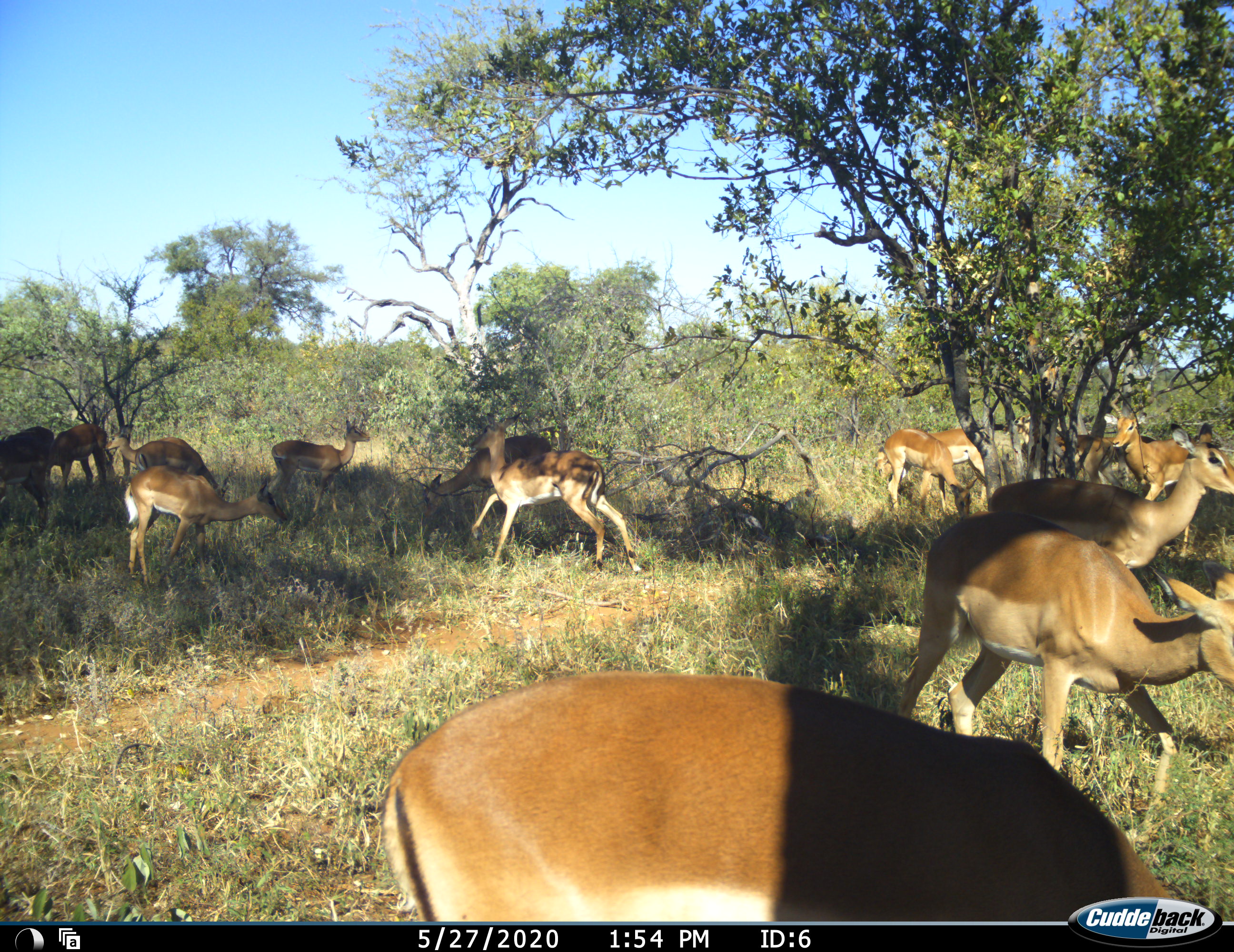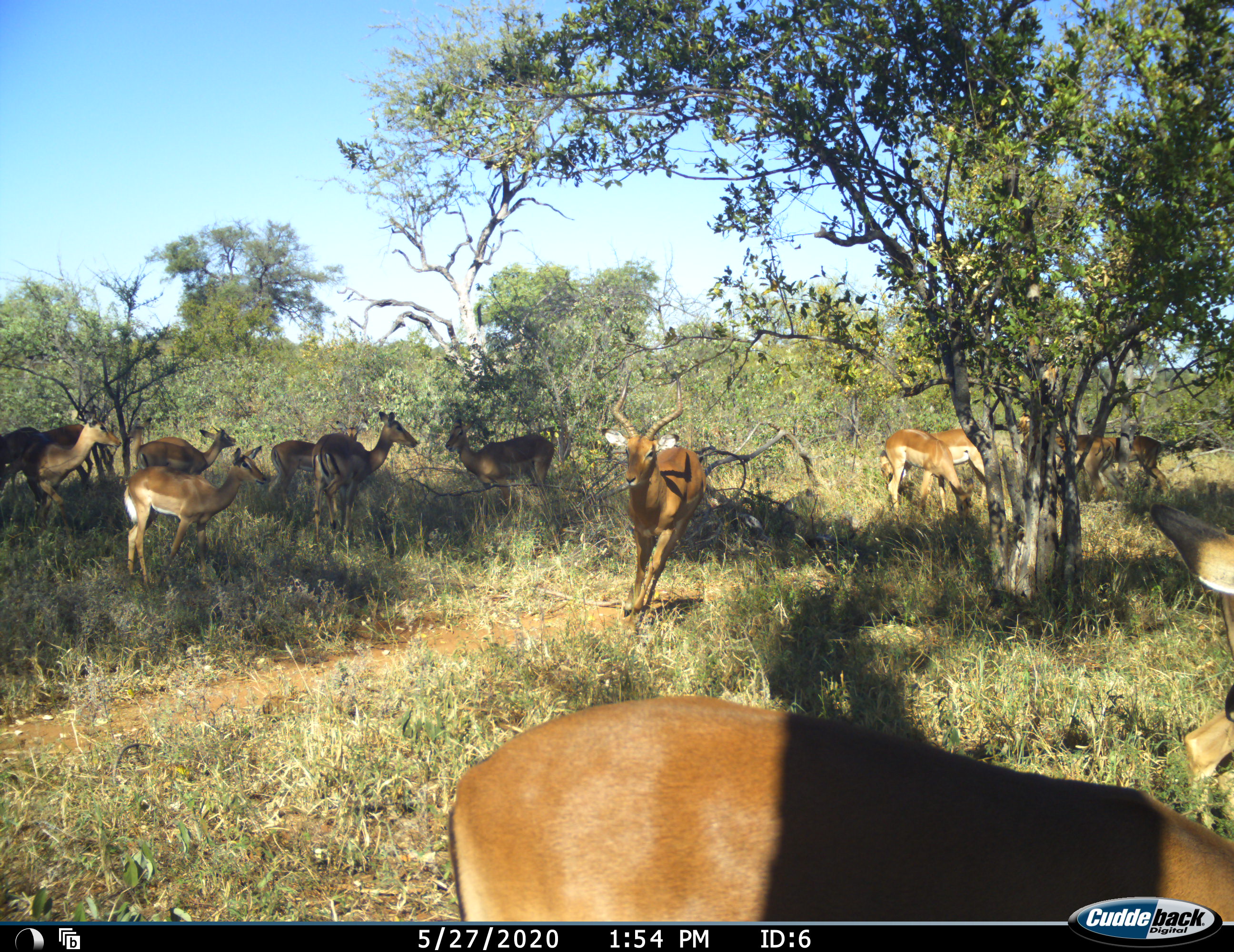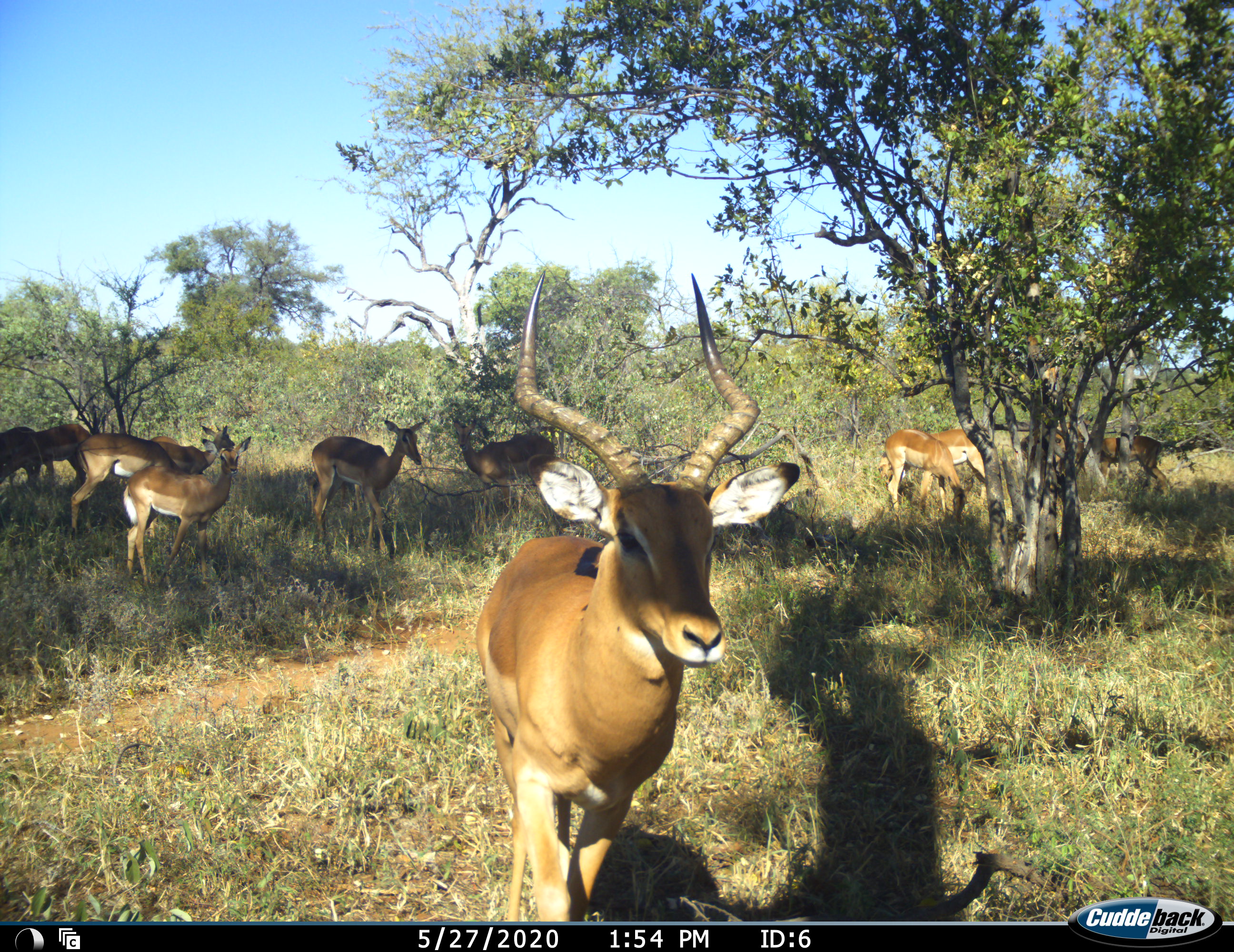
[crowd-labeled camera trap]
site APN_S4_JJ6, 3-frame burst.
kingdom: Animalia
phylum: Chordata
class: Mammalia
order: Artiodactyla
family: Bovidae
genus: Aepyceros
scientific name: Aepyceros melampus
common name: impala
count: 11-50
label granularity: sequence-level